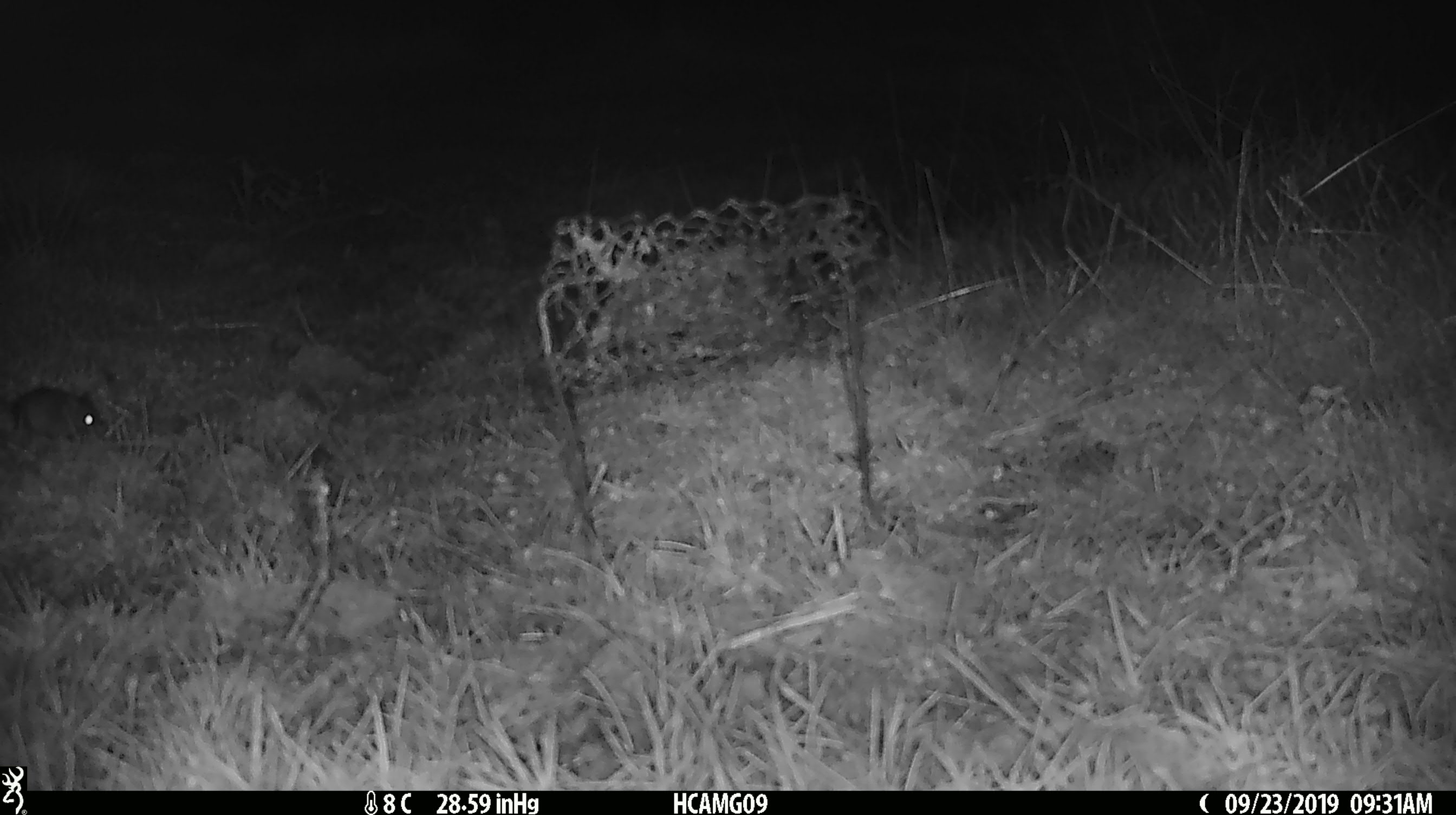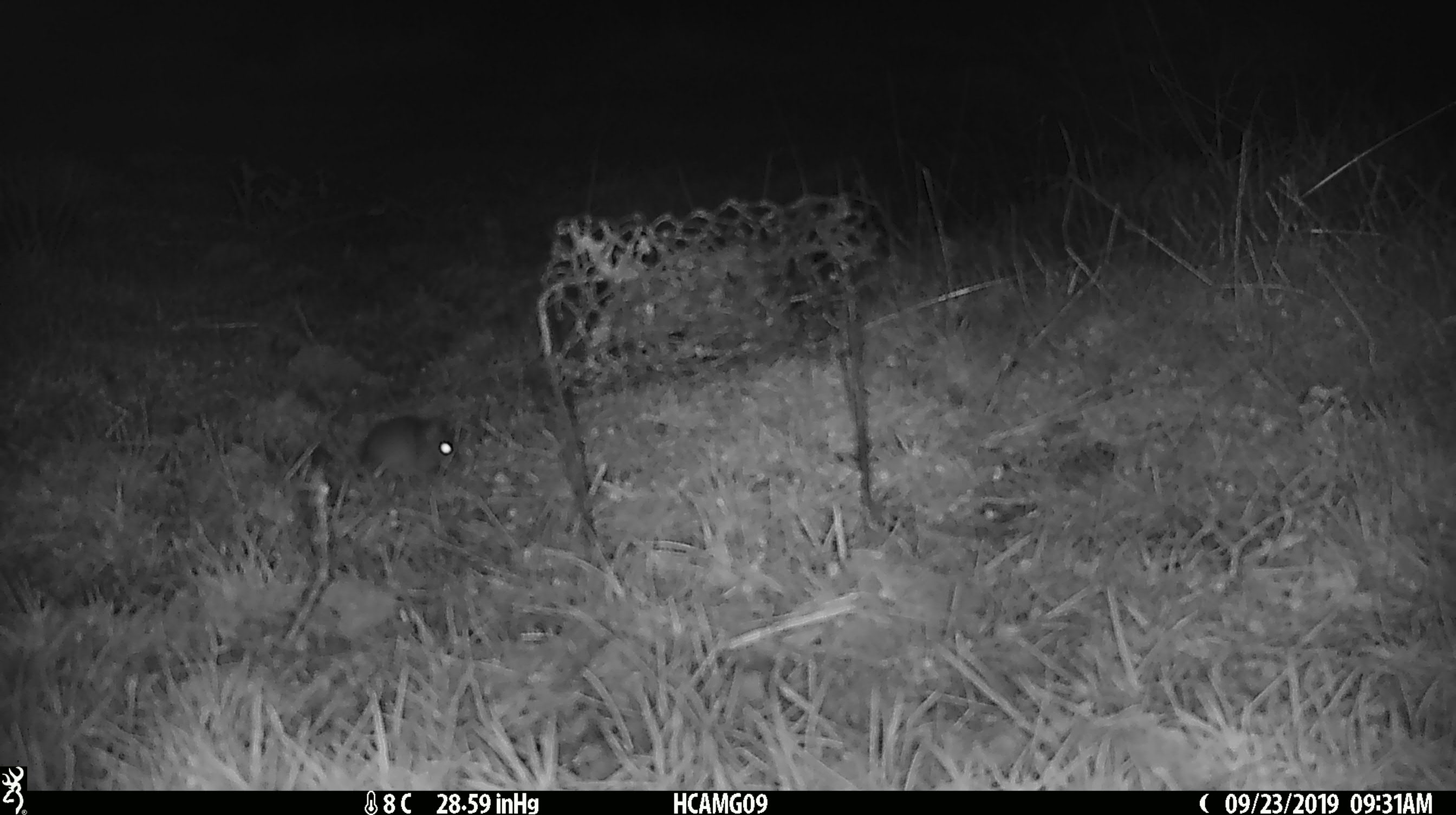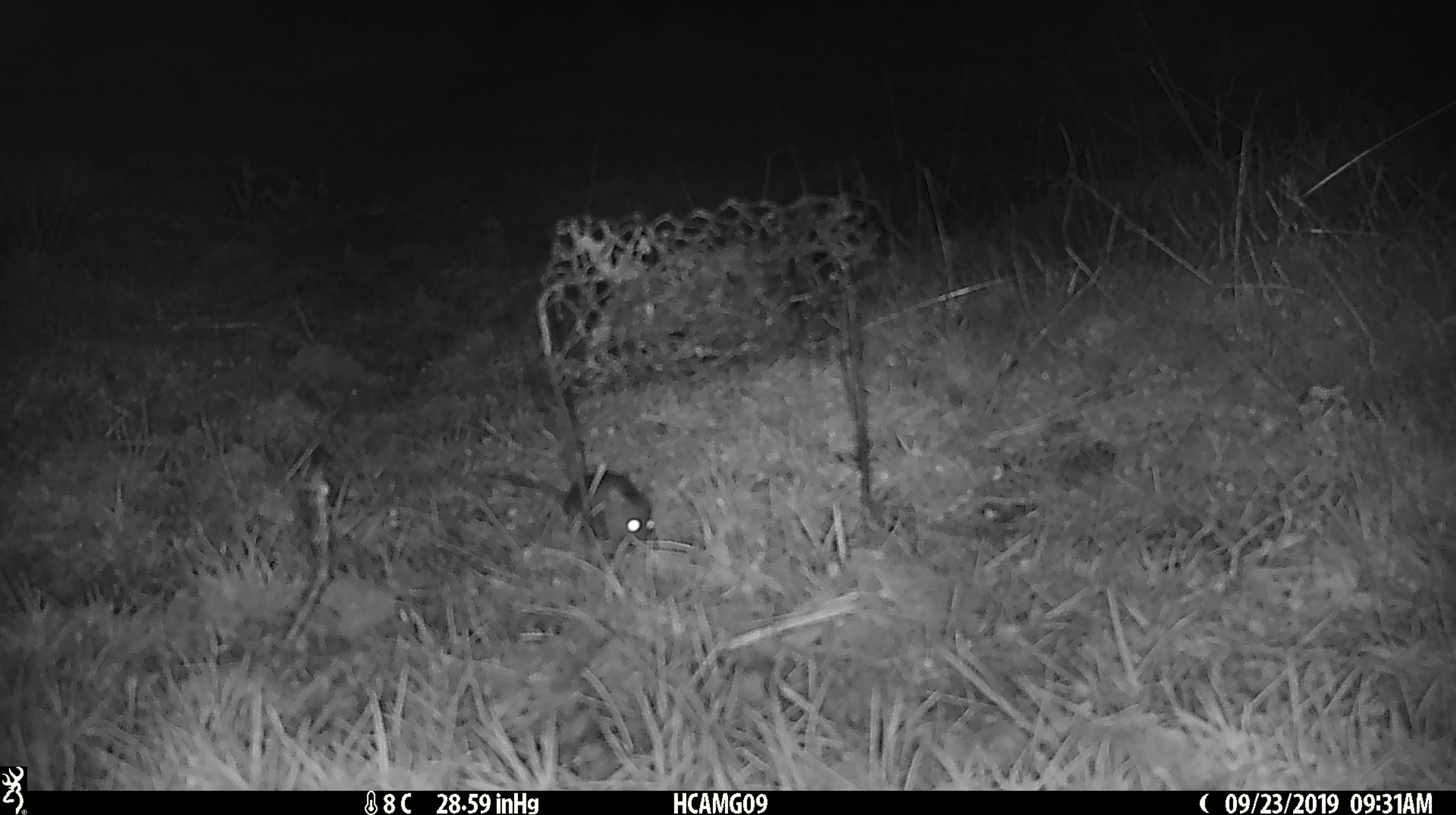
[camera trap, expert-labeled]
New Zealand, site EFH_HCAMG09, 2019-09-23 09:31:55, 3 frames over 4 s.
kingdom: Animalia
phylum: Chordata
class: Mammalia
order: Rodentia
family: Muridae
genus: Mus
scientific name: Mus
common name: mouse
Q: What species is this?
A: Mouse (Mus).